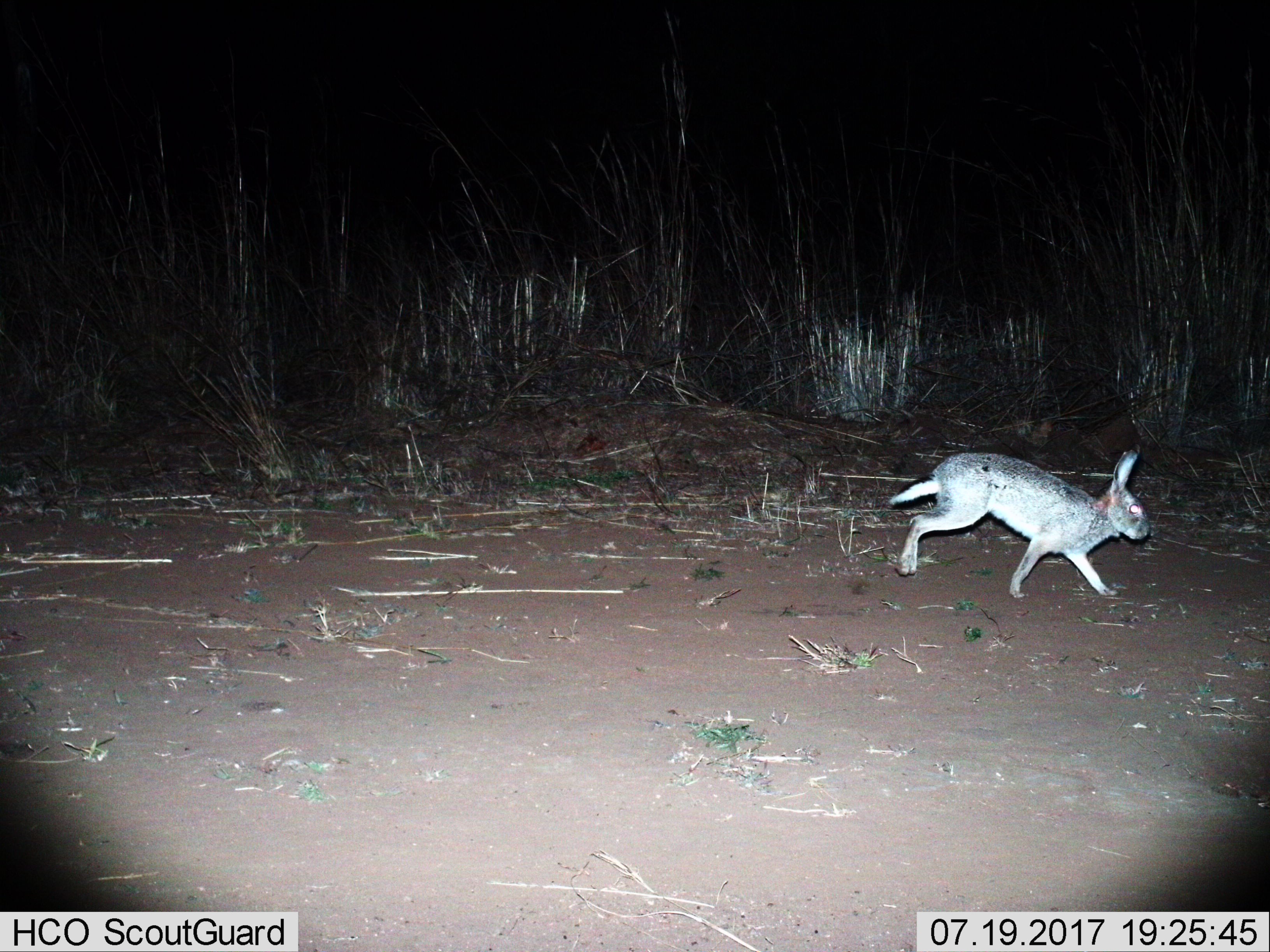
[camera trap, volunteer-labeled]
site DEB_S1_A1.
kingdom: Animalia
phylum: Chordata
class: Mammalia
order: Lagomorpha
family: Leporidae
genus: Lepus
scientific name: Lepus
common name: hare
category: hareunknown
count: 1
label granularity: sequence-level